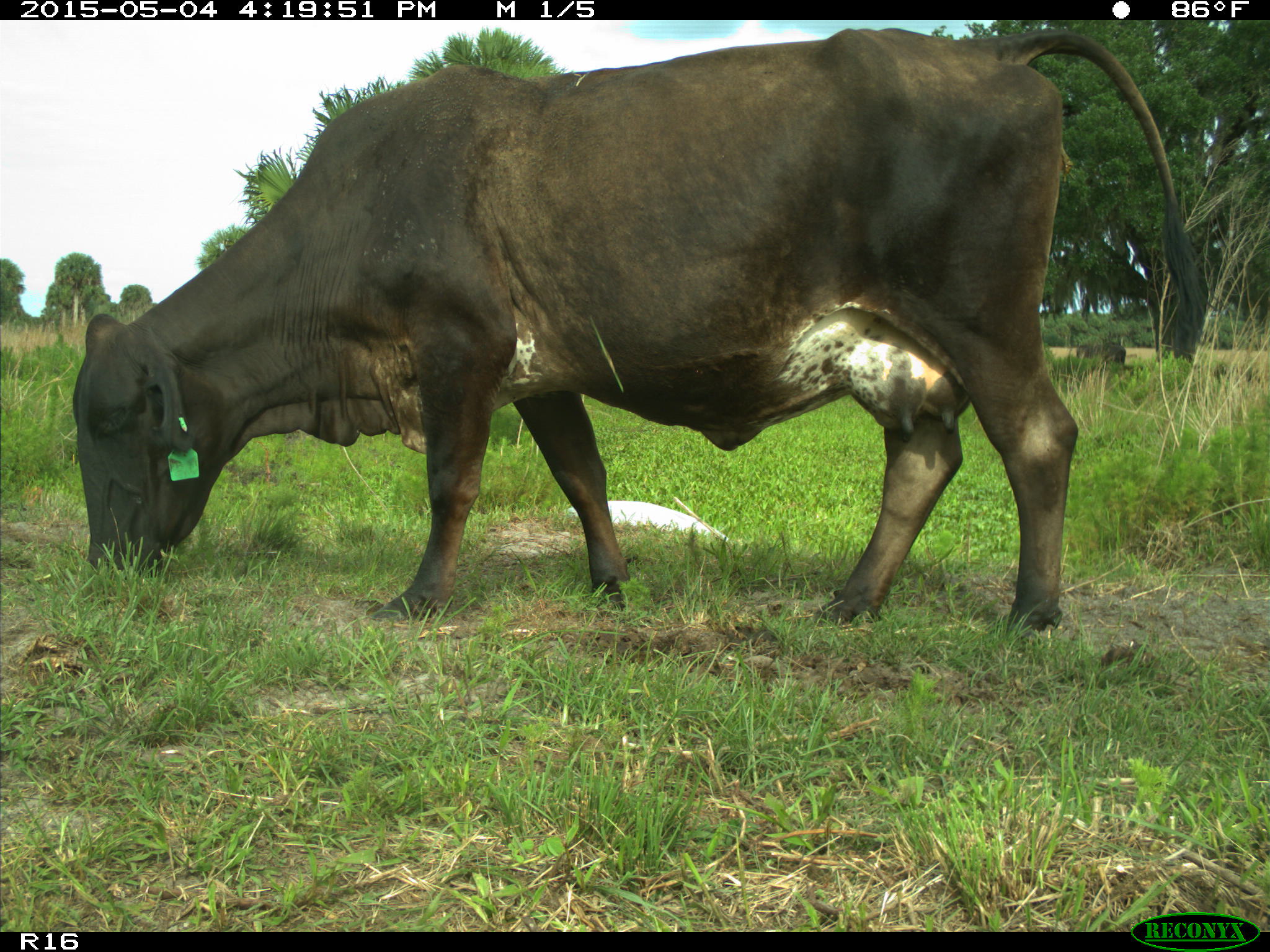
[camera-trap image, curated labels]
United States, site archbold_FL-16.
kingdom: Animalia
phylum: Chordata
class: Mammalia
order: Artiodactyla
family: Bovidae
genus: Bos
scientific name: Bos taurus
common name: domestic cow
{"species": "Bos taurus (domestic cow)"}